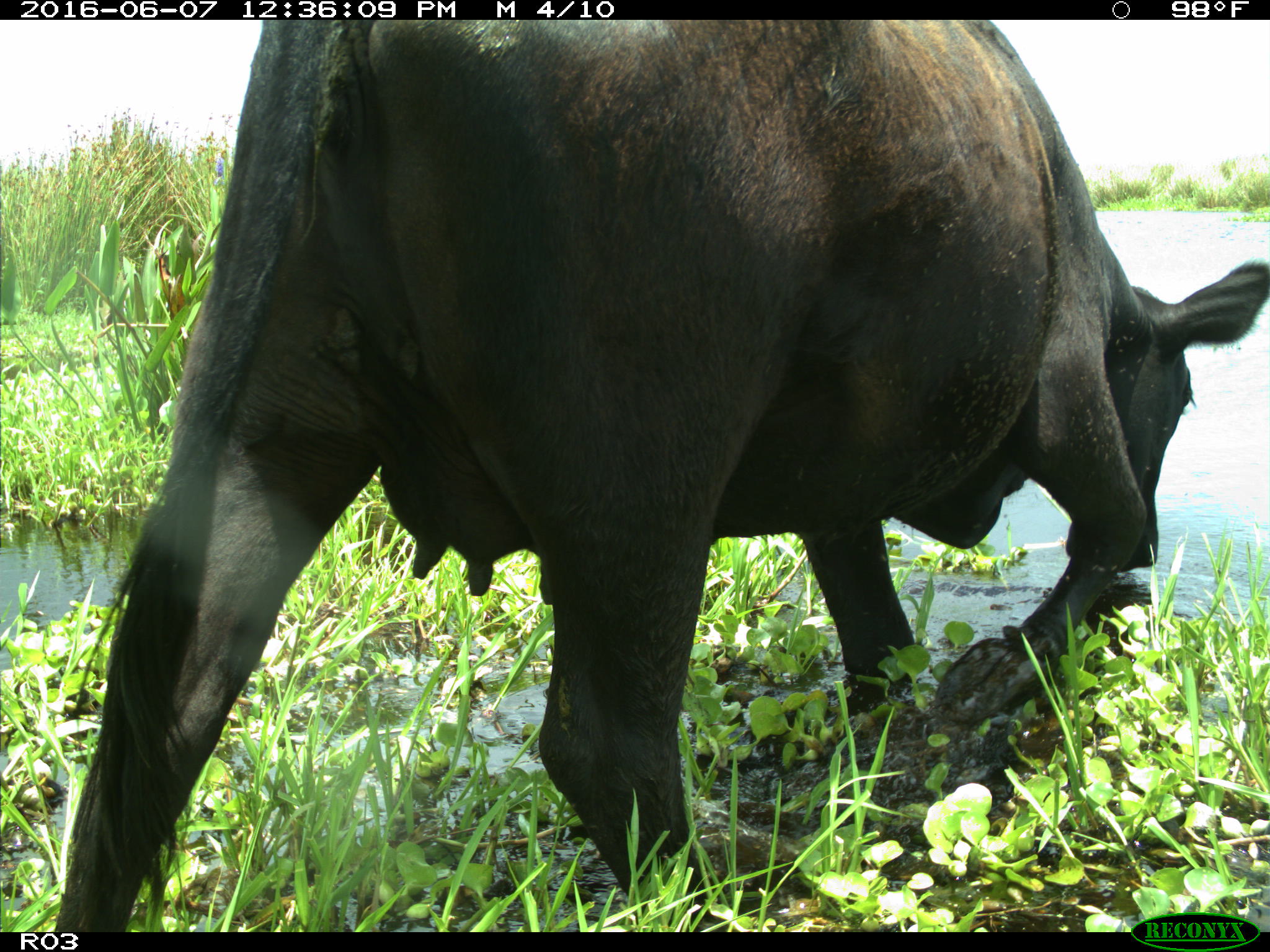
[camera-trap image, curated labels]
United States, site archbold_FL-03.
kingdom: Animalia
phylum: Chordata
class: Mammalia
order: Artiodactyla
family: Bovidae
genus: Bos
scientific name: Bos taurus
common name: domestic cow